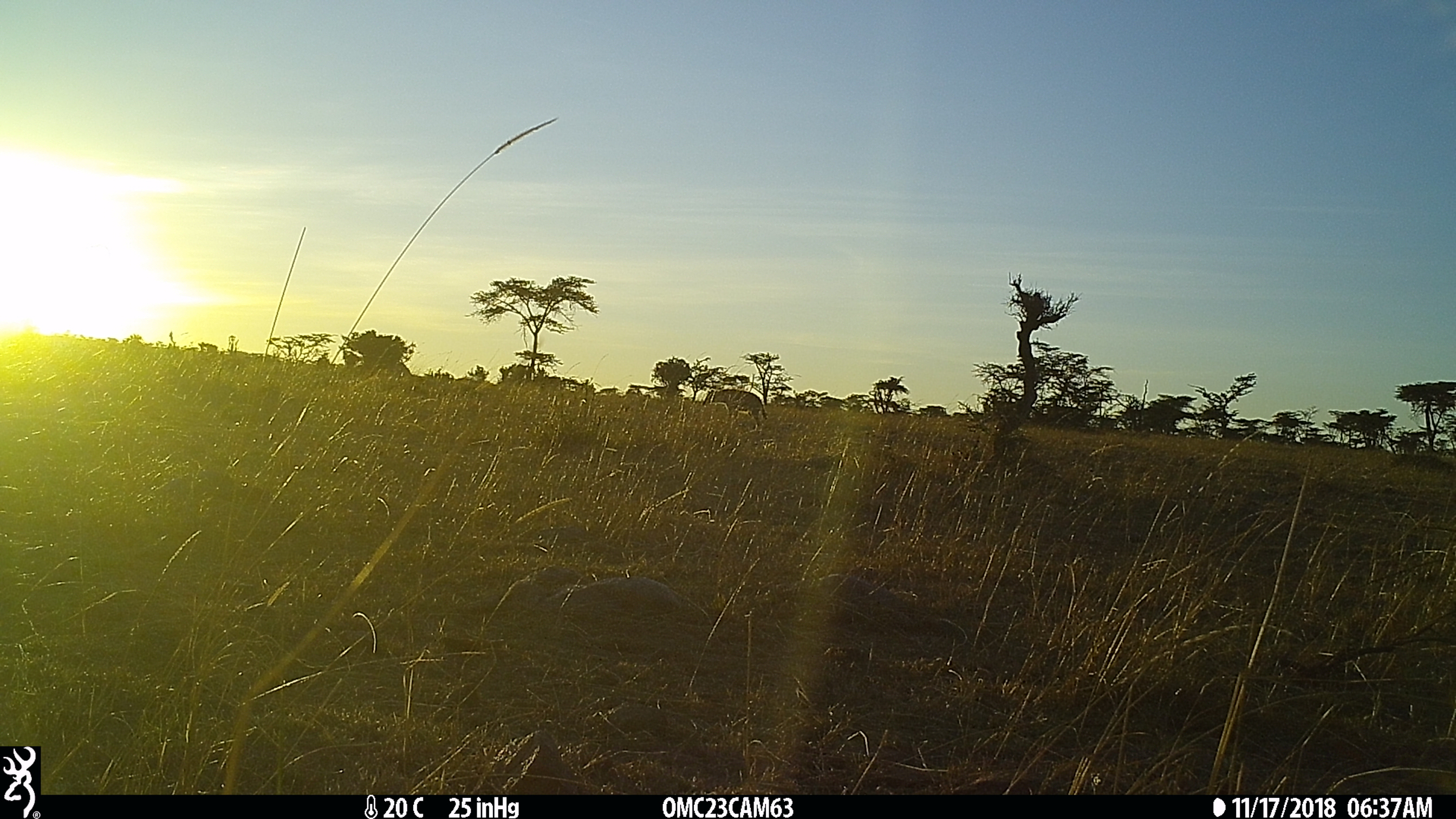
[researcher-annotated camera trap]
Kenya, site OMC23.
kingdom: Animalia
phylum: Chordata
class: Mammalia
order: Carnivora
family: Hyaenidae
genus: Crocuta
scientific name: Crocuta crocuta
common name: spotted hyena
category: hyena spotted